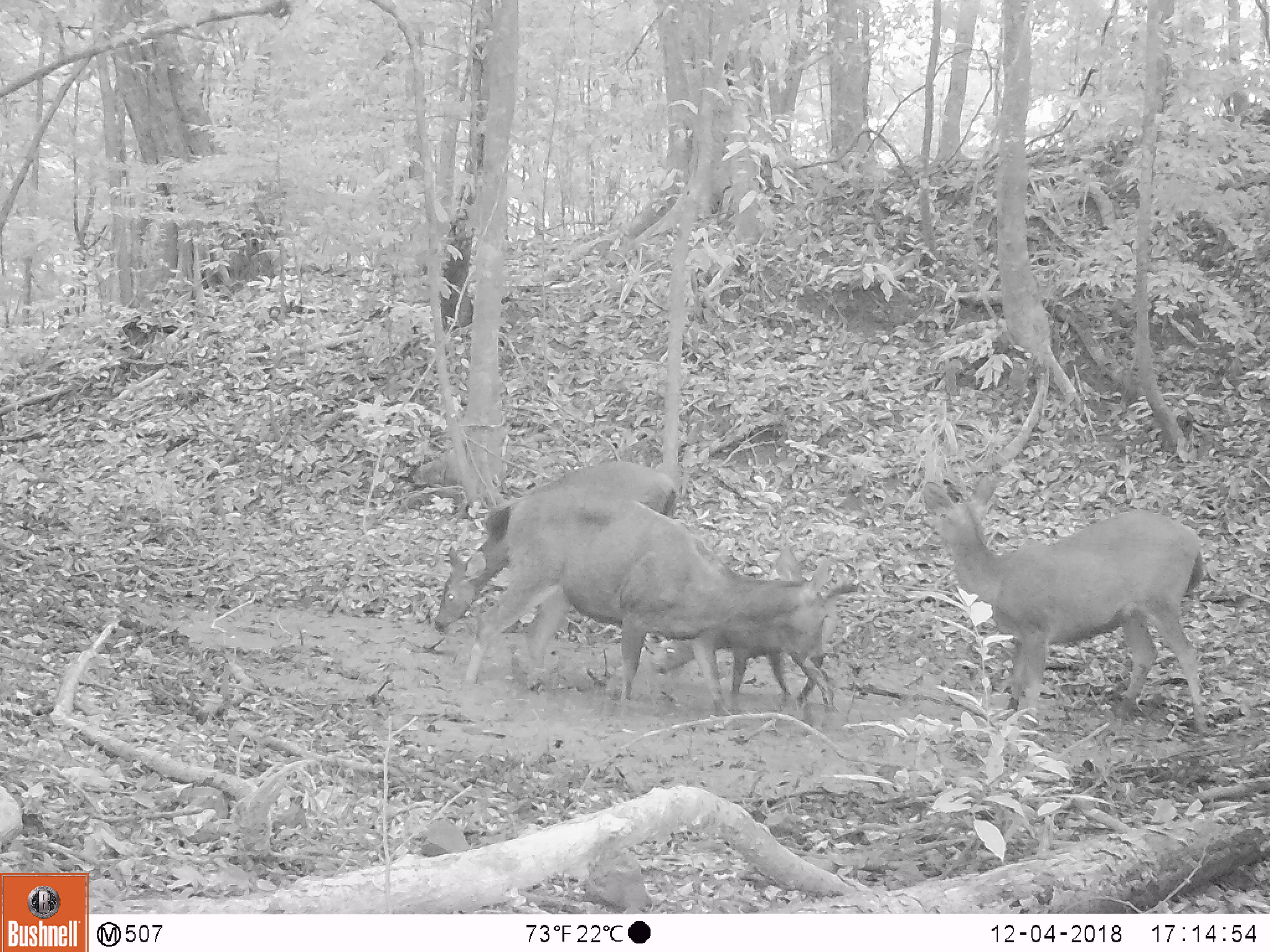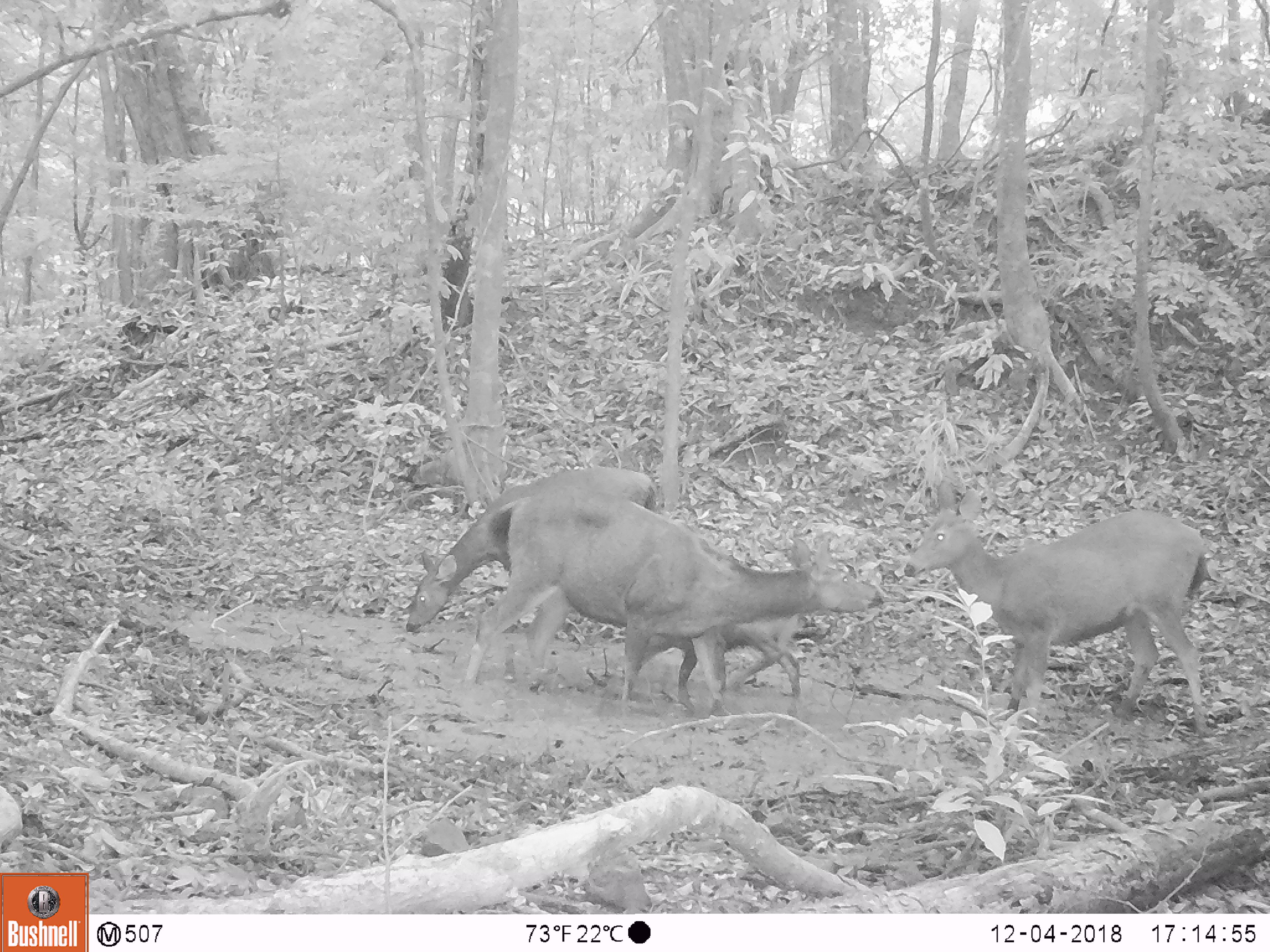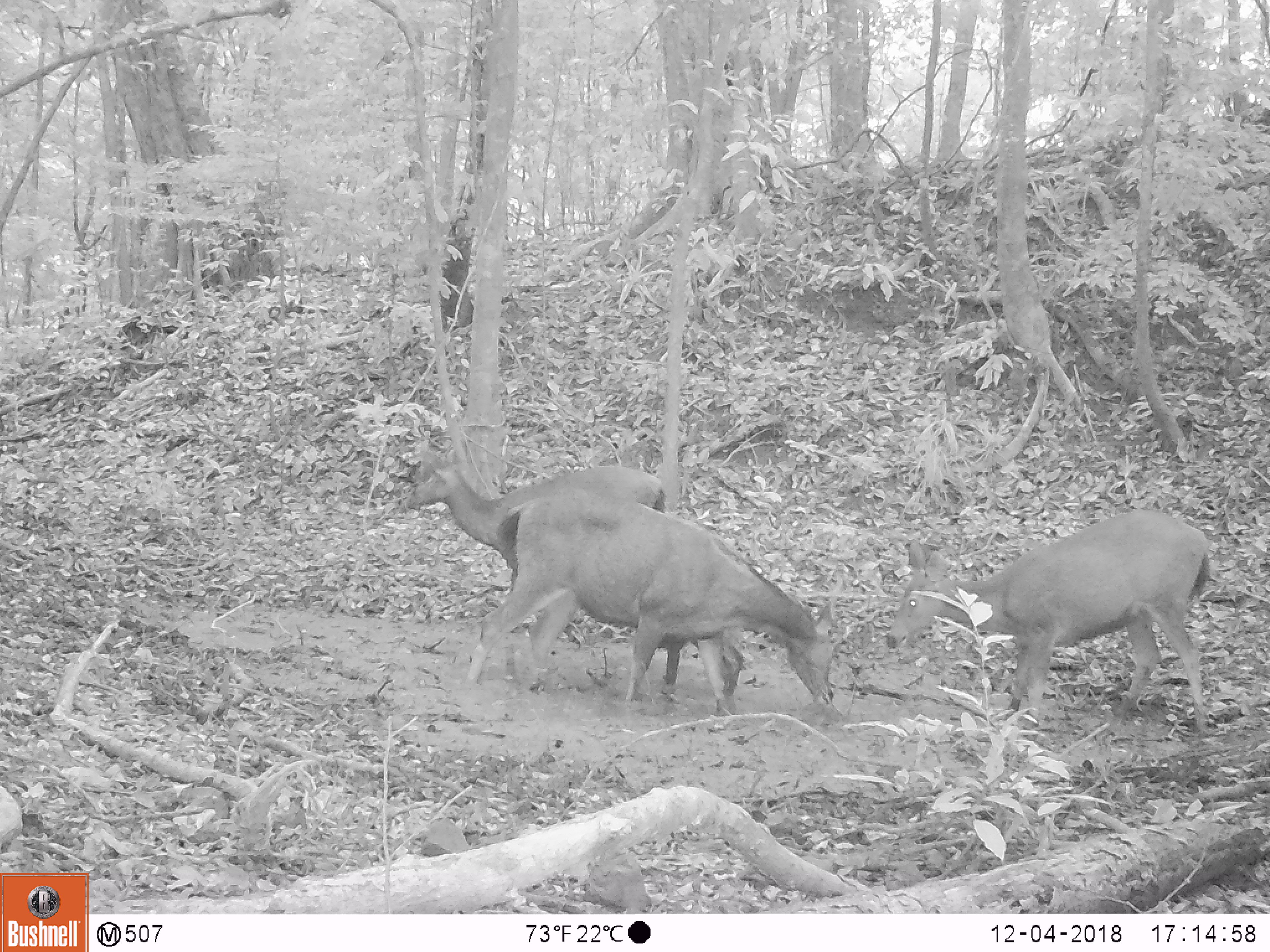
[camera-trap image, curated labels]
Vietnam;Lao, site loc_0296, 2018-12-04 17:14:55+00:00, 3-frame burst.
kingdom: Animalia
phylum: Chordata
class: Mammalia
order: Artiodactyla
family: Cervidae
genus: Rusa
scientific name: Rusa unicolor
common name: sambar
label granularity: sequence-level